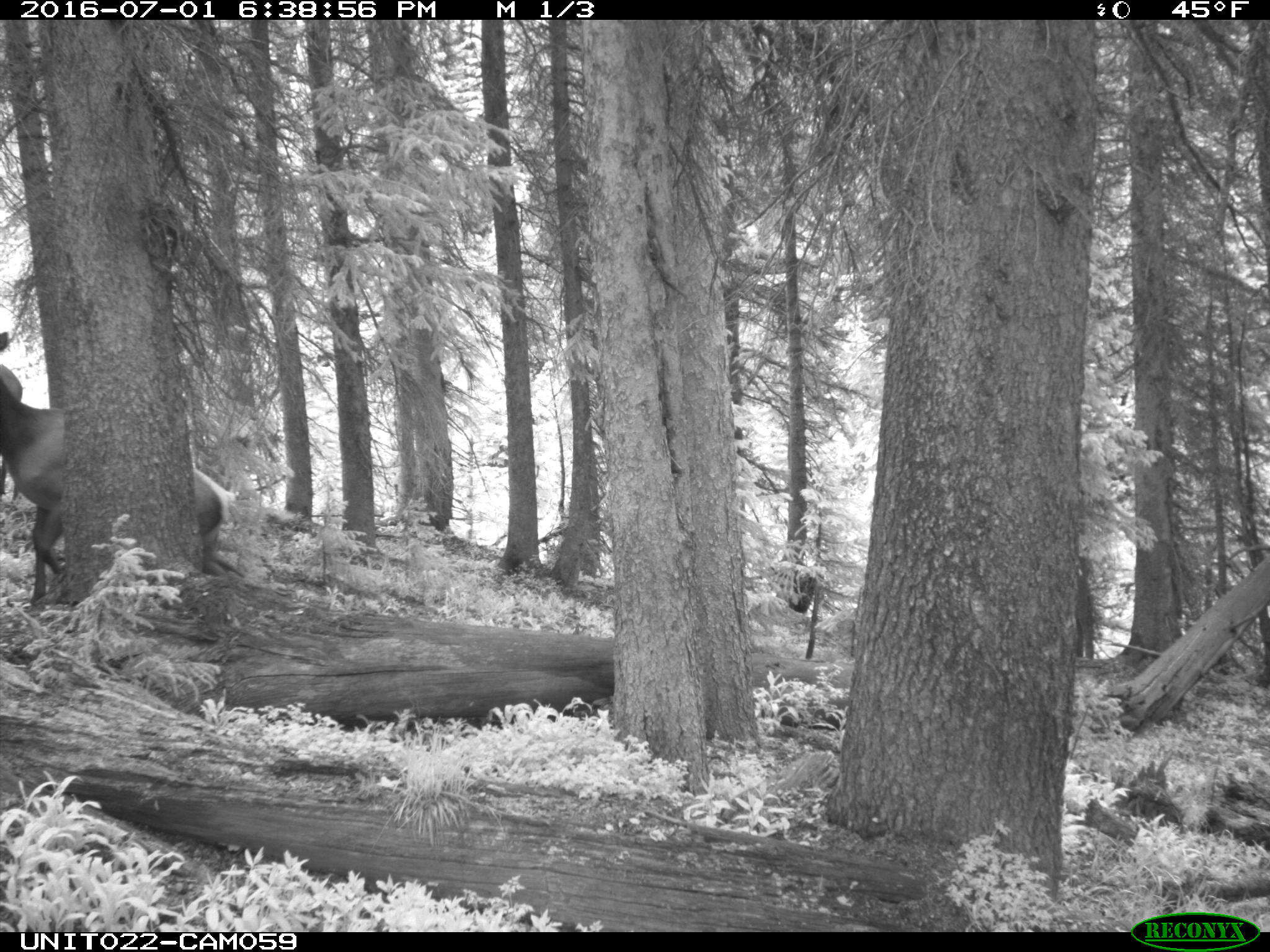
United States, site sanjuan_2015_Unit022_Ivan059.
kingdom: Animalia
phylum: Chordata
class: Mammalia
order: Artiodactyla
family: Cervidae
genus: Cervus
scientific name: Cervus elaphus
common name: red deer